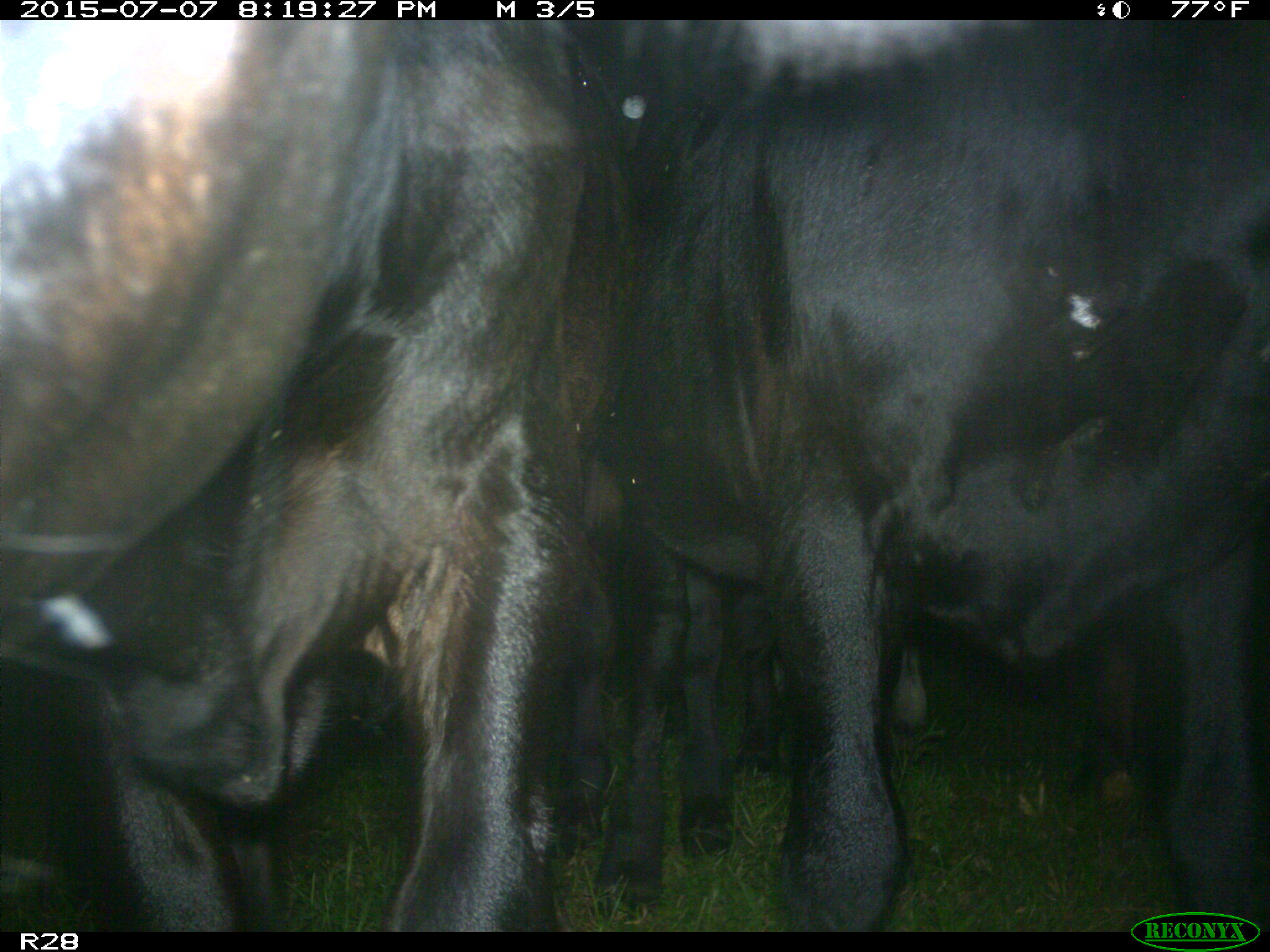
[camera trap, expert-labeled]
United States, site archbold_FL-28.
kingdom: Animalia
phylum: Chordata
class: Mammalia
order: Artiodactyla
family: Bovidae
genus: Bos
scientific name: Bos taurus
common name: domestic cow